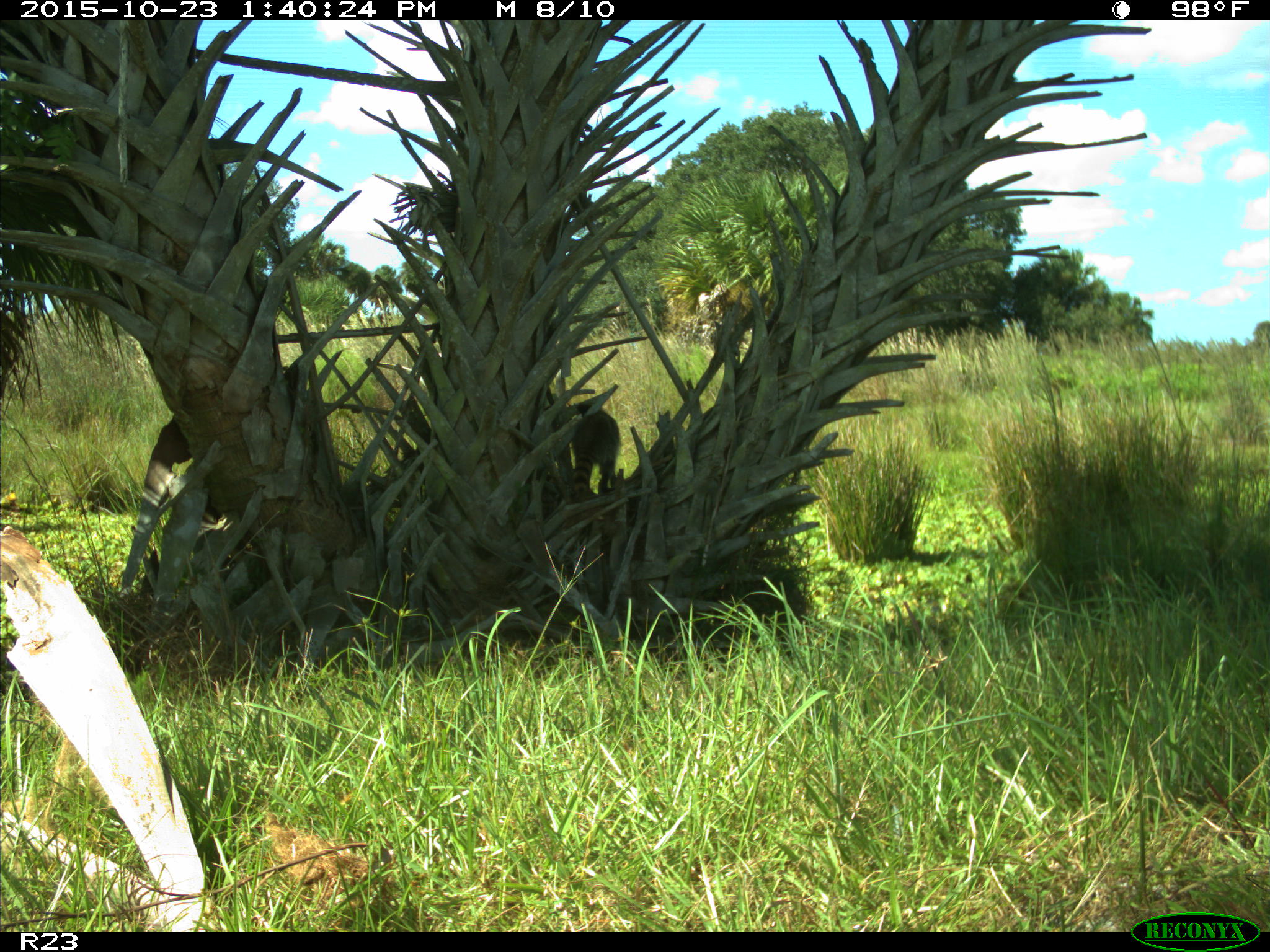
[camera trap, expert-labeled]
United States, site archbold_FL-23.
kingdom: Animalia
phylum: Chordata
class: Mammalia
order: Carnivora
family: Procyonidae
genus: Procyon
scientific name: Procyon lotor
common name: common raccoon